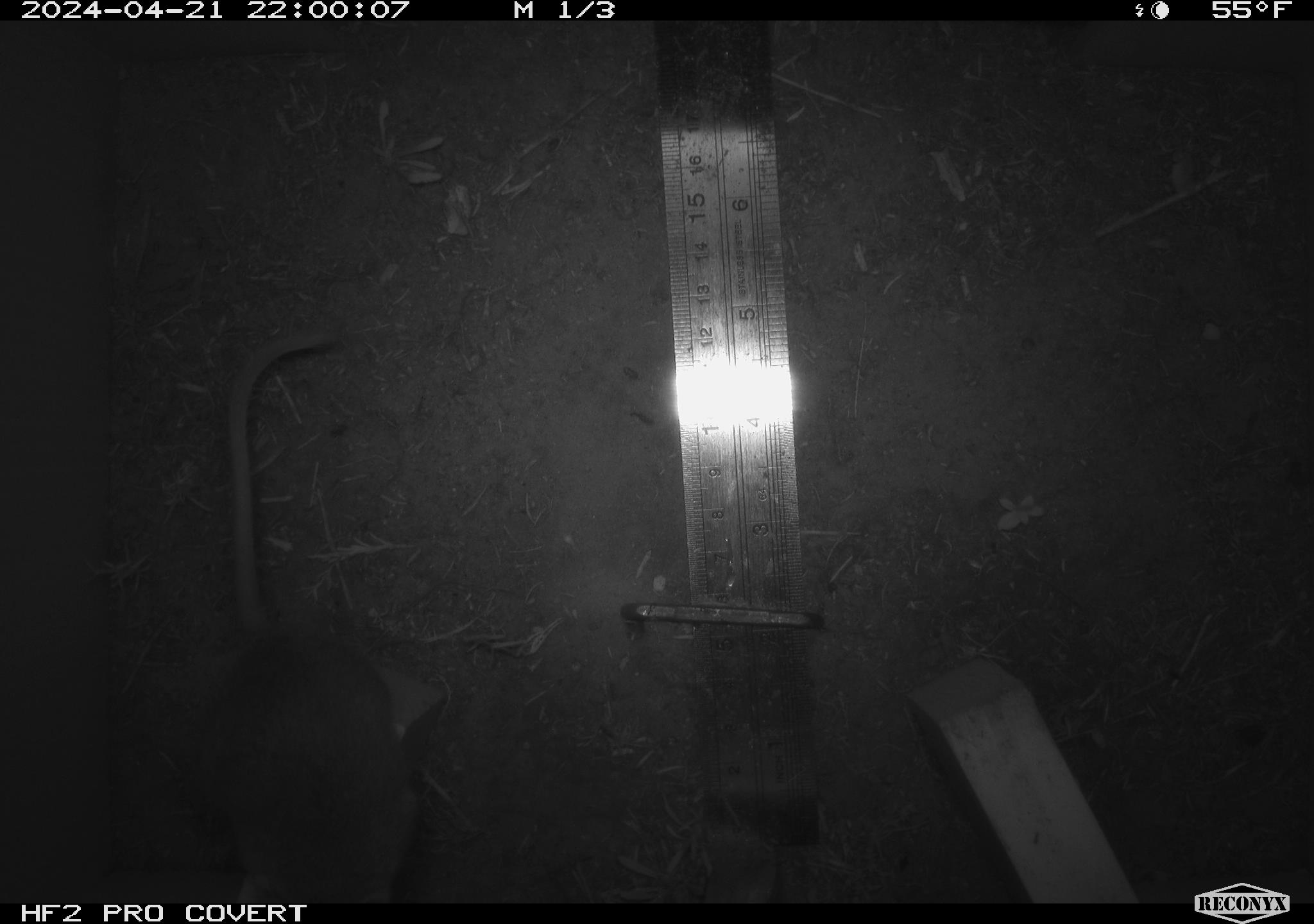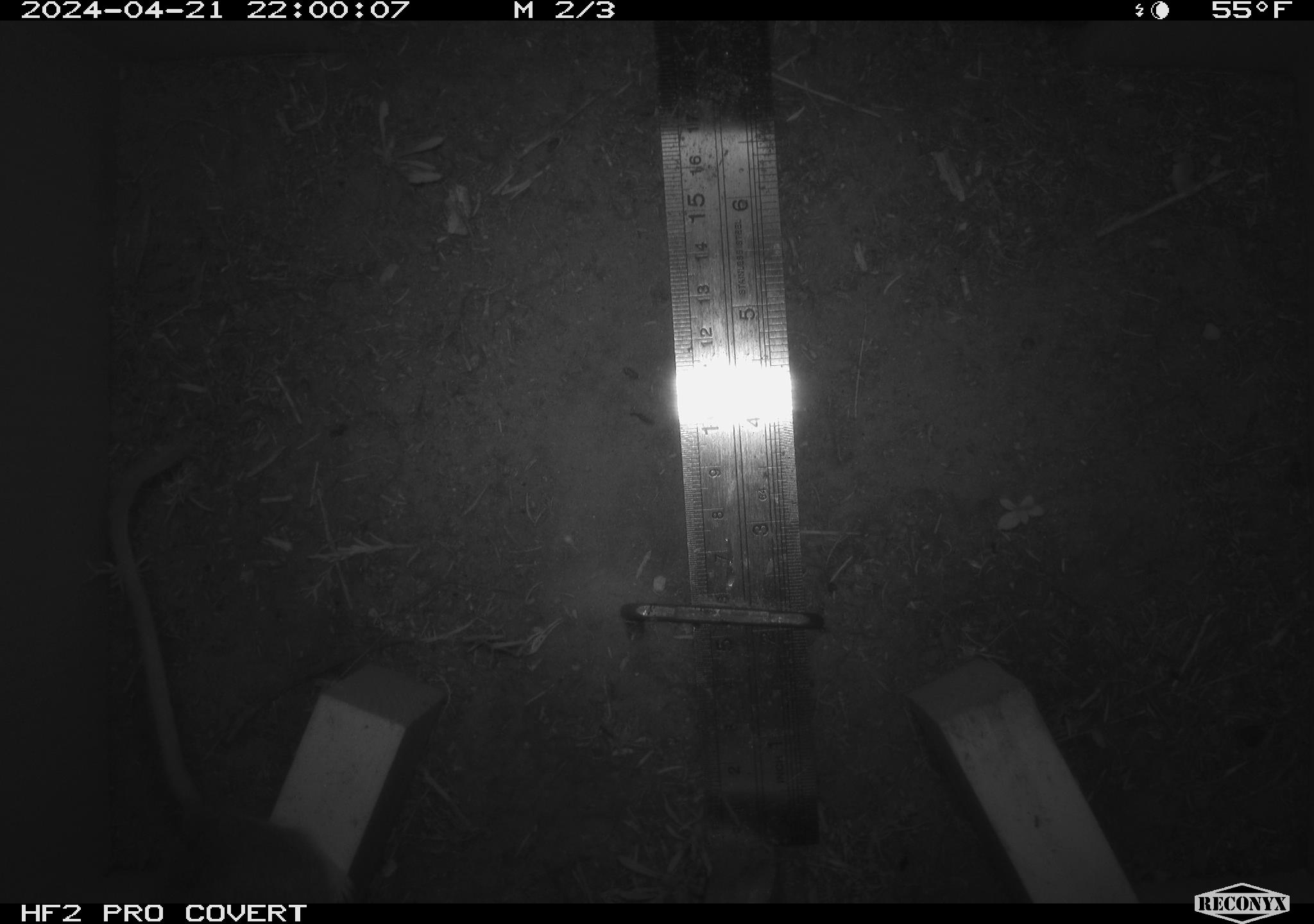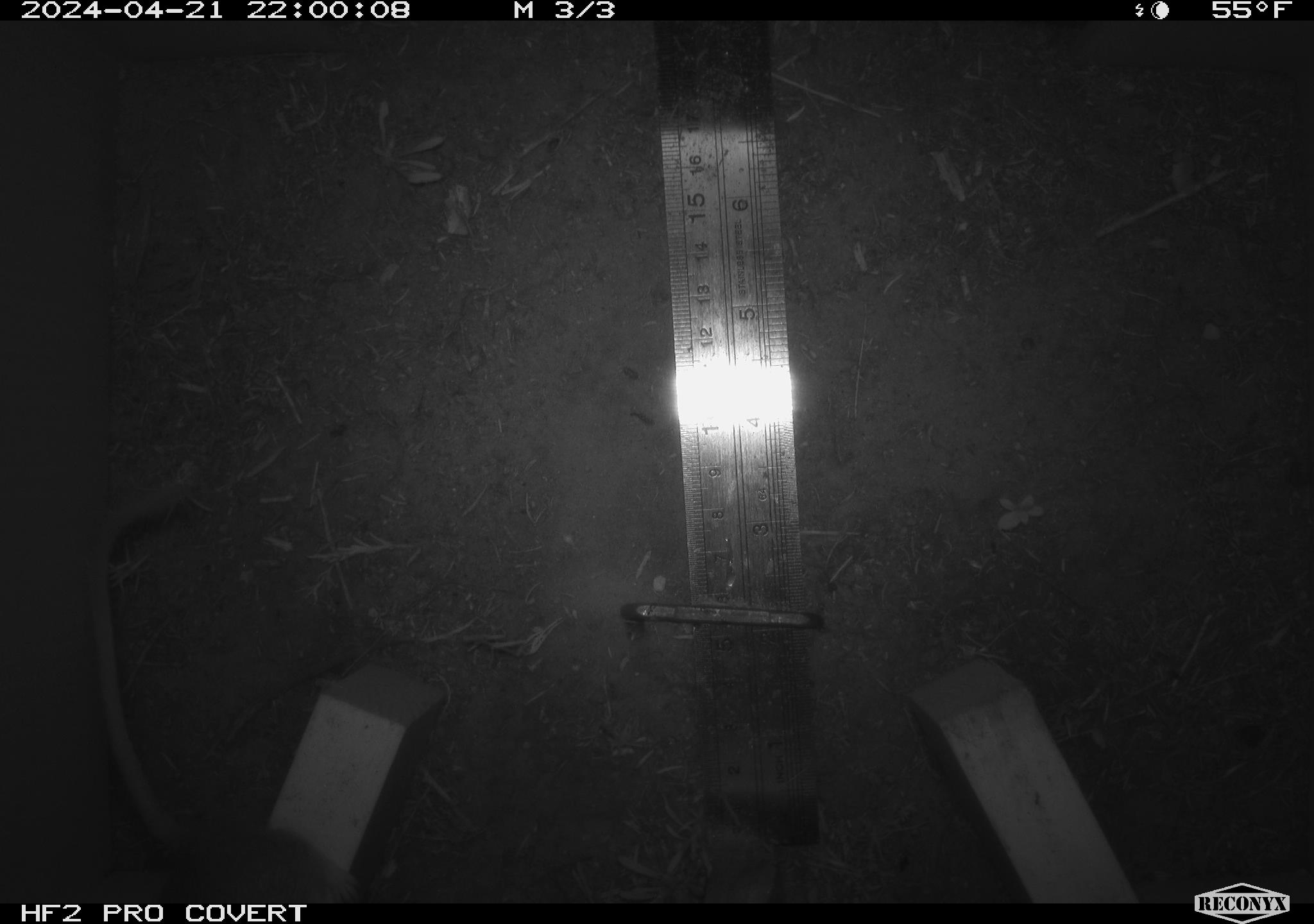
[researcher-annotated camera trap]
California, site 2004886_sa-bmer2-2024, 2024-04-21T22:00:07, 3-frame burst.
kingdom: Animalia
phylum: Chordata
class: Mammalia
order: Rodentia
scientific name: Rodentia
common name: mouse species